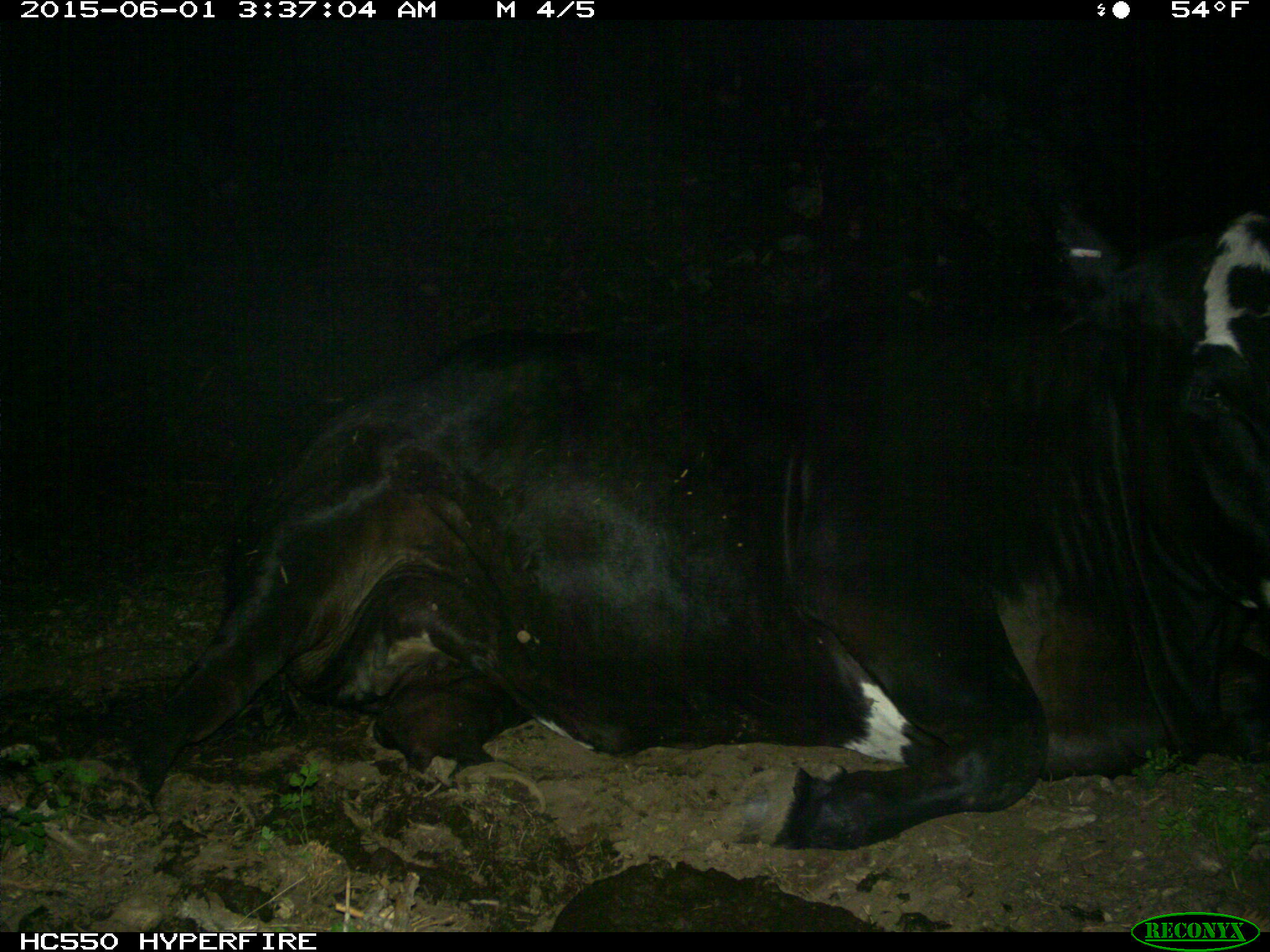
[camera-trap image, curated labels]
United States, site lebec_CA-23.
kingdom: Animalia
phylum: Chordata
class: Mammalia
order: Artiodactyla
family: Bovidae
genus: Bos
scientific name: Bos taurus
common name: domestic cow